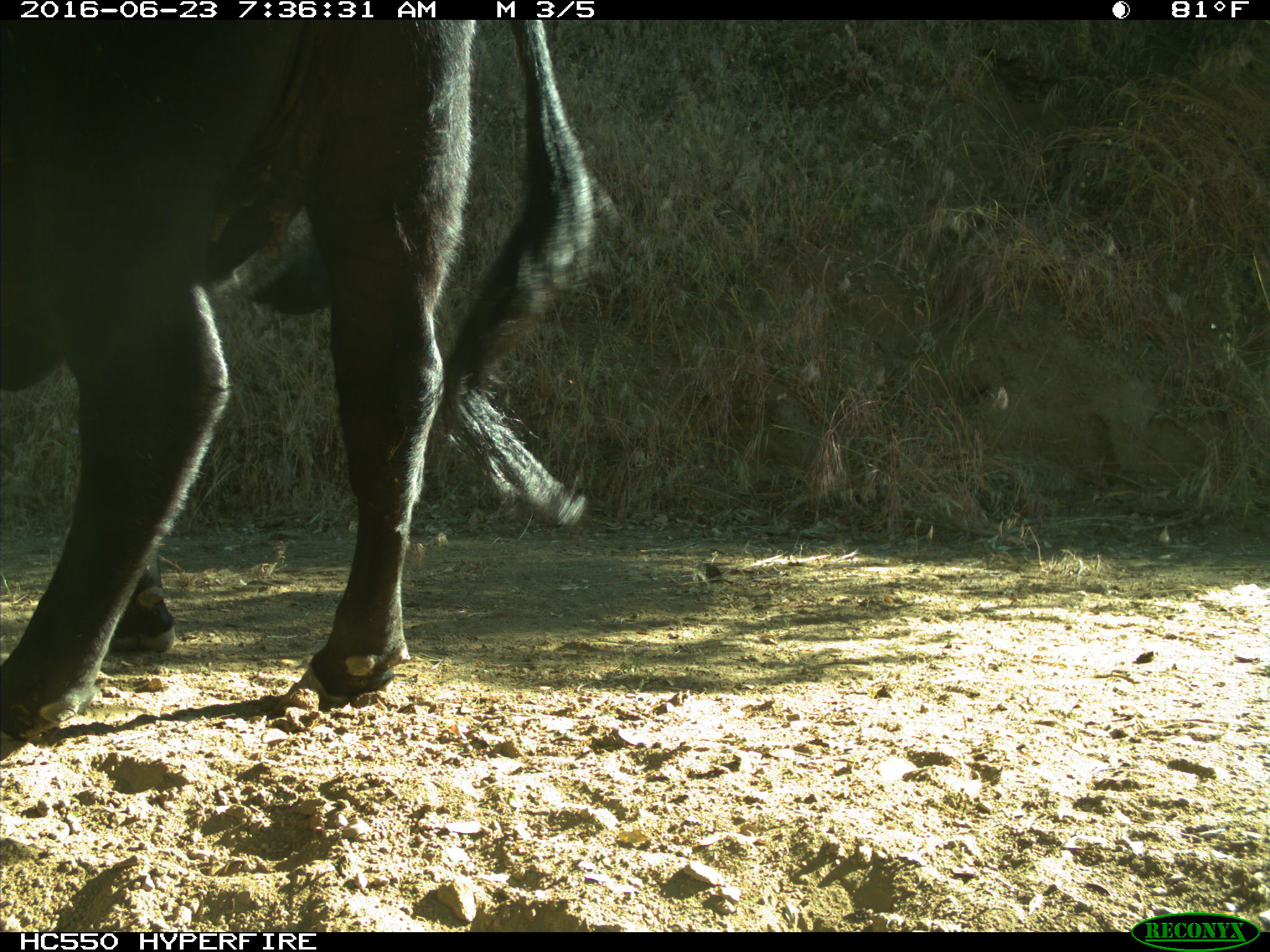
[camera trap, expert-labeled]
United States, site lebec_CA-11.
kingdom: Animalia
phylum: Chordata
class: Mammalia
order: Artiodactyla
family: Bovidae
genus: Bos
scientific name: Bos taurus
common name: domestic cow